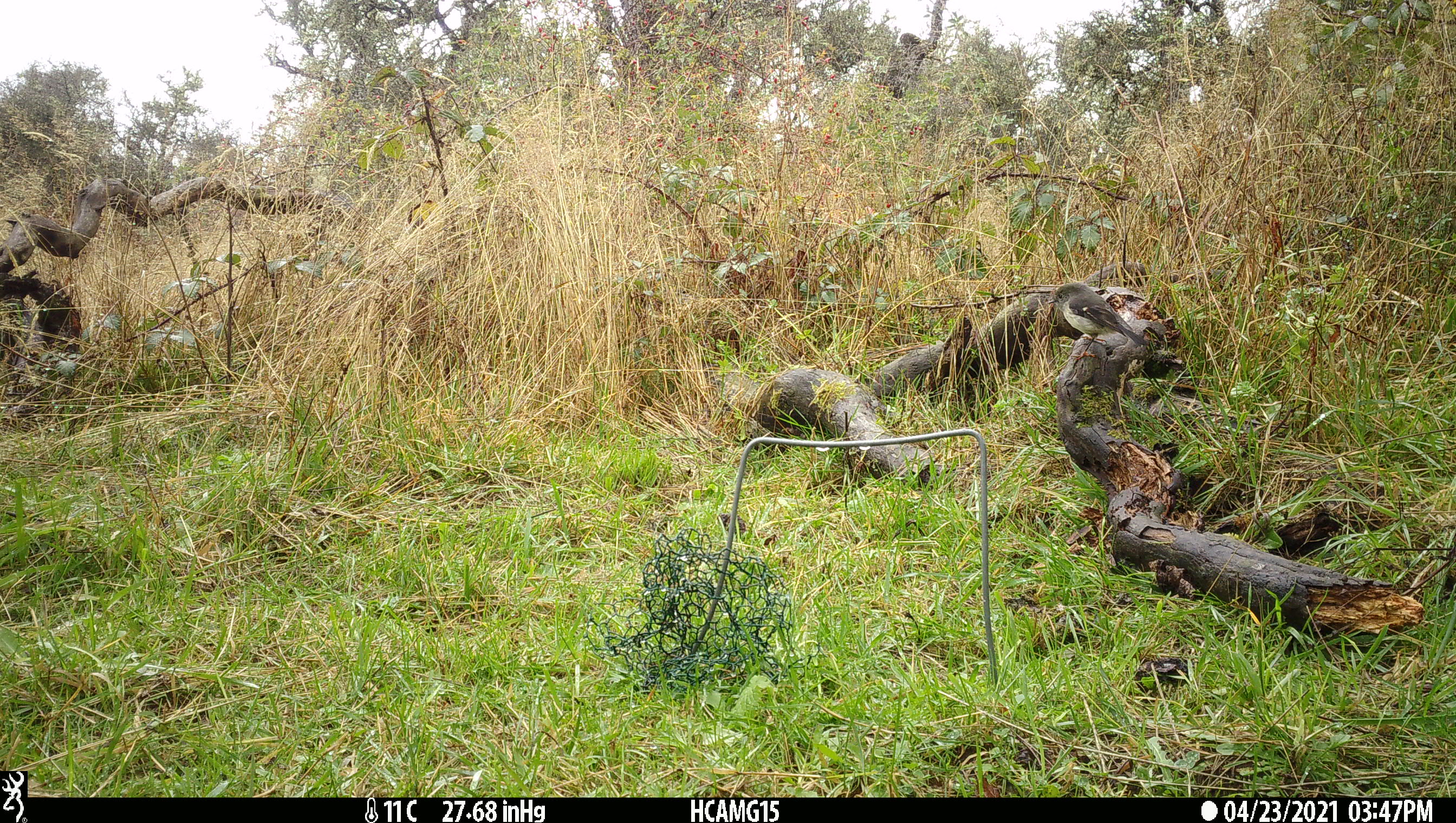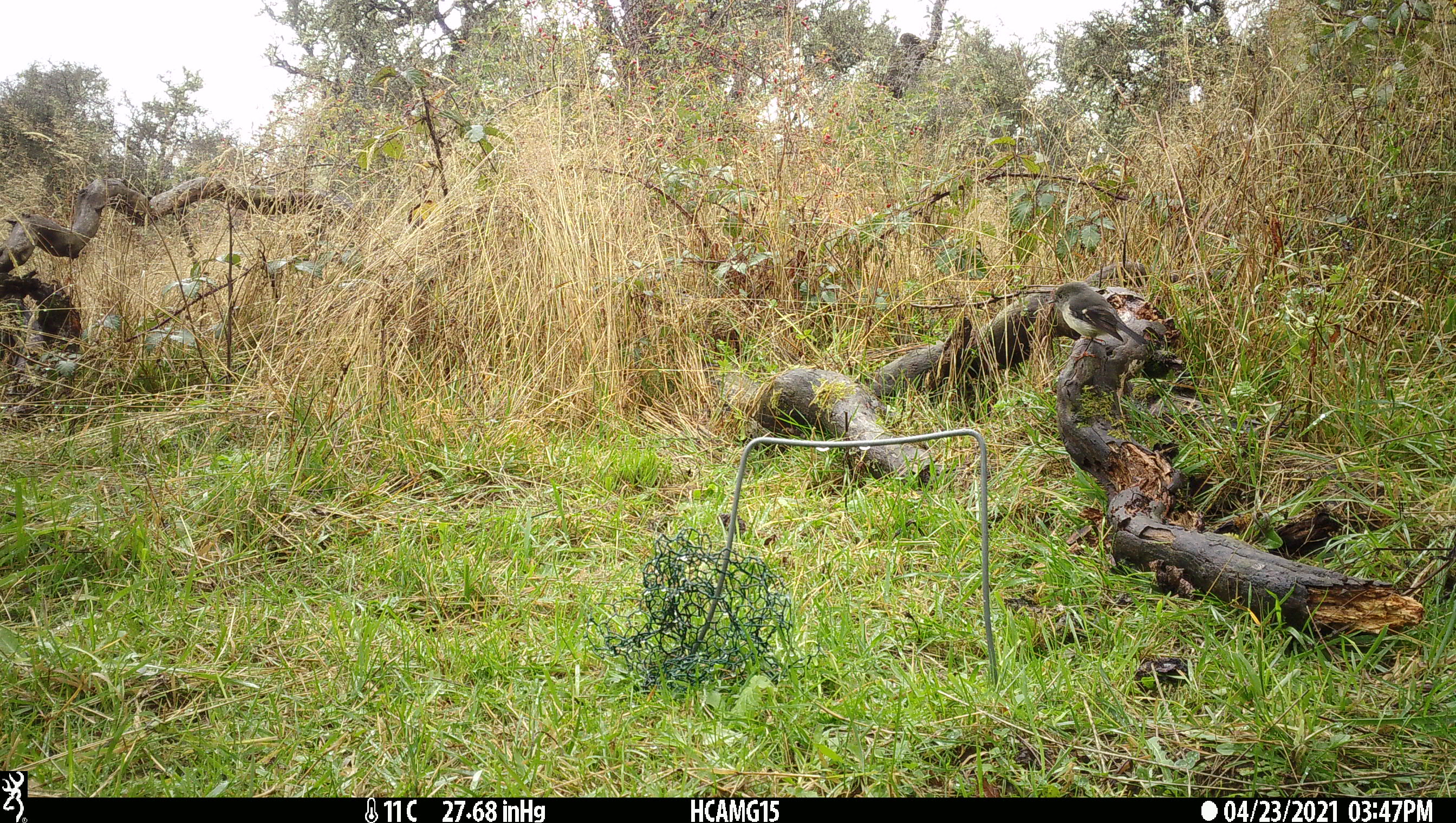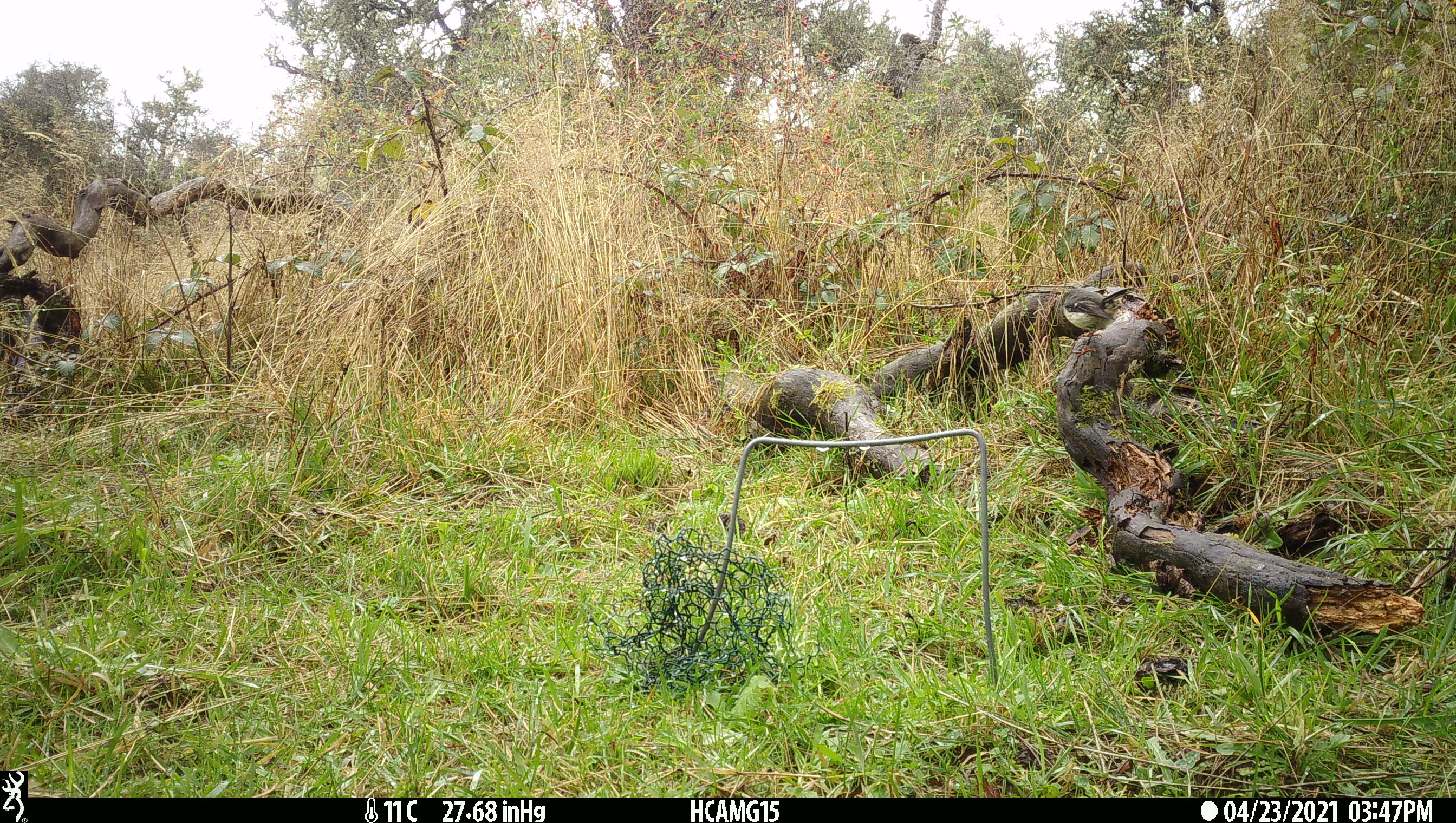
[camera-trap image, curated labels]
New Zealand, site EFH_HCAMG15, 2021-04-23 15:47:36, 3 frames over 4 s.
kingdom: Animalia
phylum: Chordata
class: Aves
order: Passeriformes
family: Petroicidae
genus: Petroica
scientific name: Petroica macrocephala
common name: tomtit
Tomtit (Petroica macrocephala).